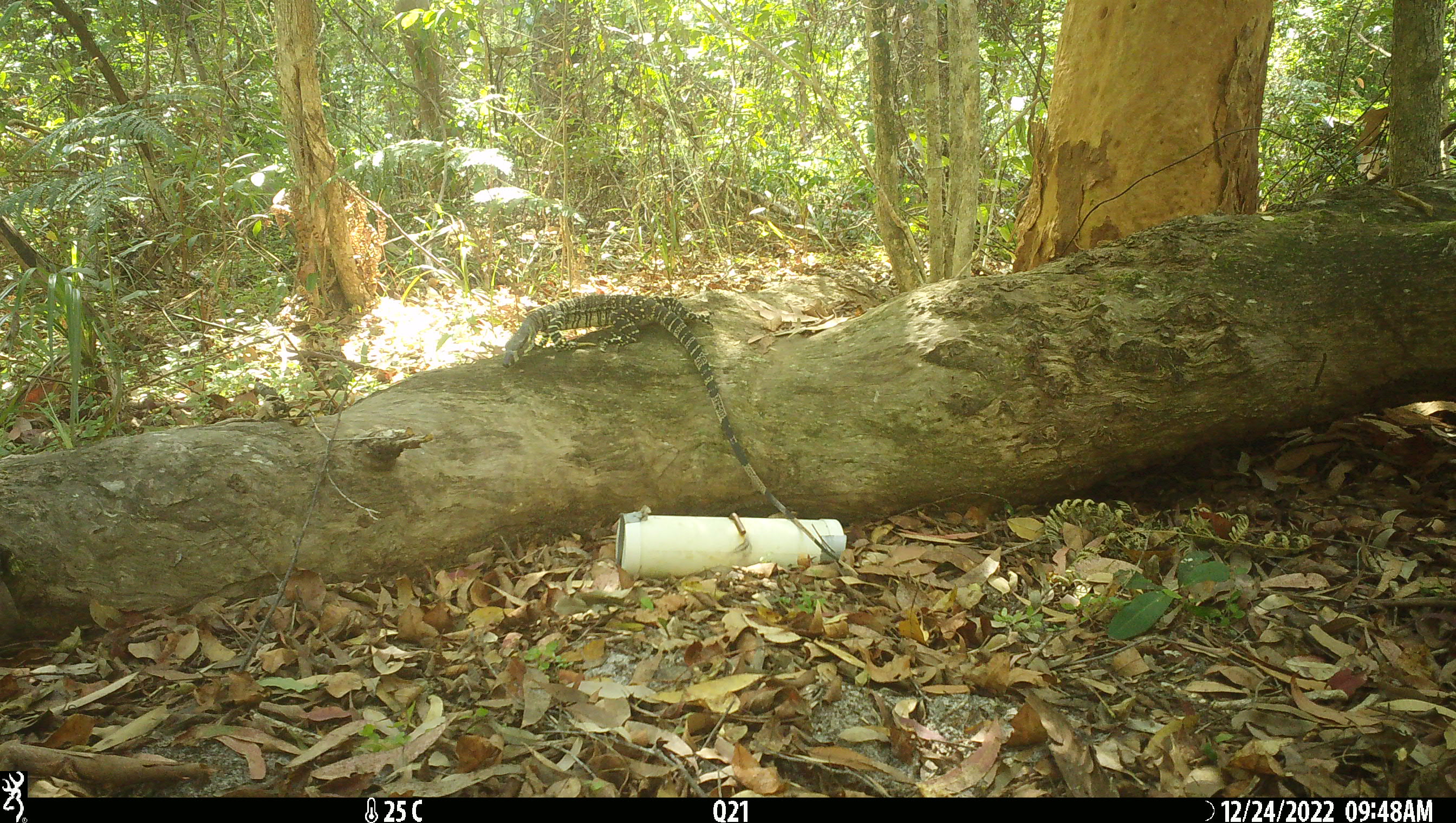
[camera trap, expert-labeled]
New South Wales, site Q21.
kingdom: Animalia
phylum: Chordata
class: Reptilia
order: Squamata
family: Varanidae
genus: Varanus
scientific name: Varanus varius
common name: lace monitor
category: goanna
Goanna (lace monitor) (Varanus varius).